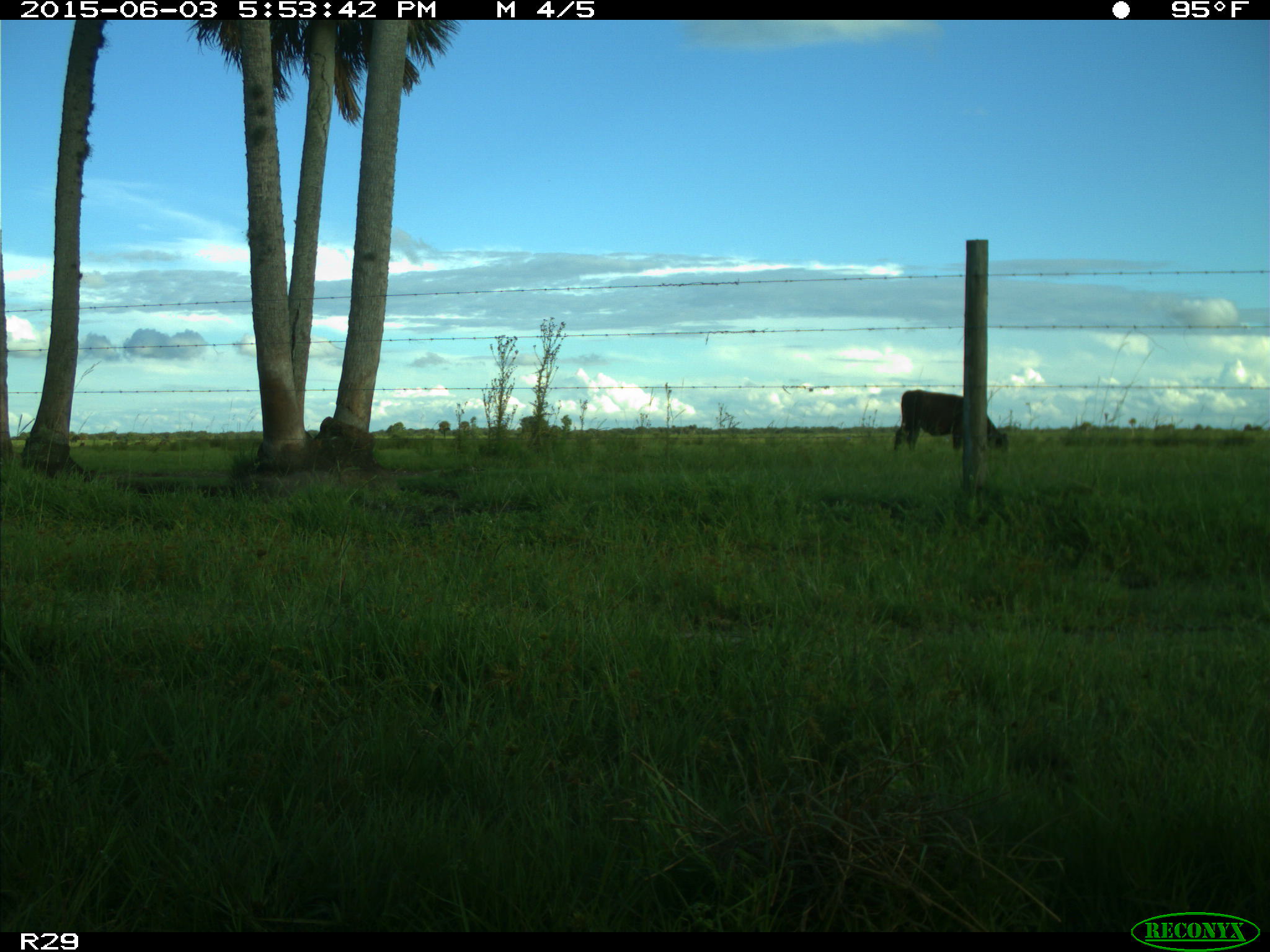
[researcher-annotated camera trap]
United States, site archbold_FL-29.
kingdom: Animalia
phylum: Chordata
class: Mammalia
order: Artiodactyla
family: Bovidae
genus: Bos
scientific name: Bos taurus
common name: domestic cow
Bos taurus (domestic cow).